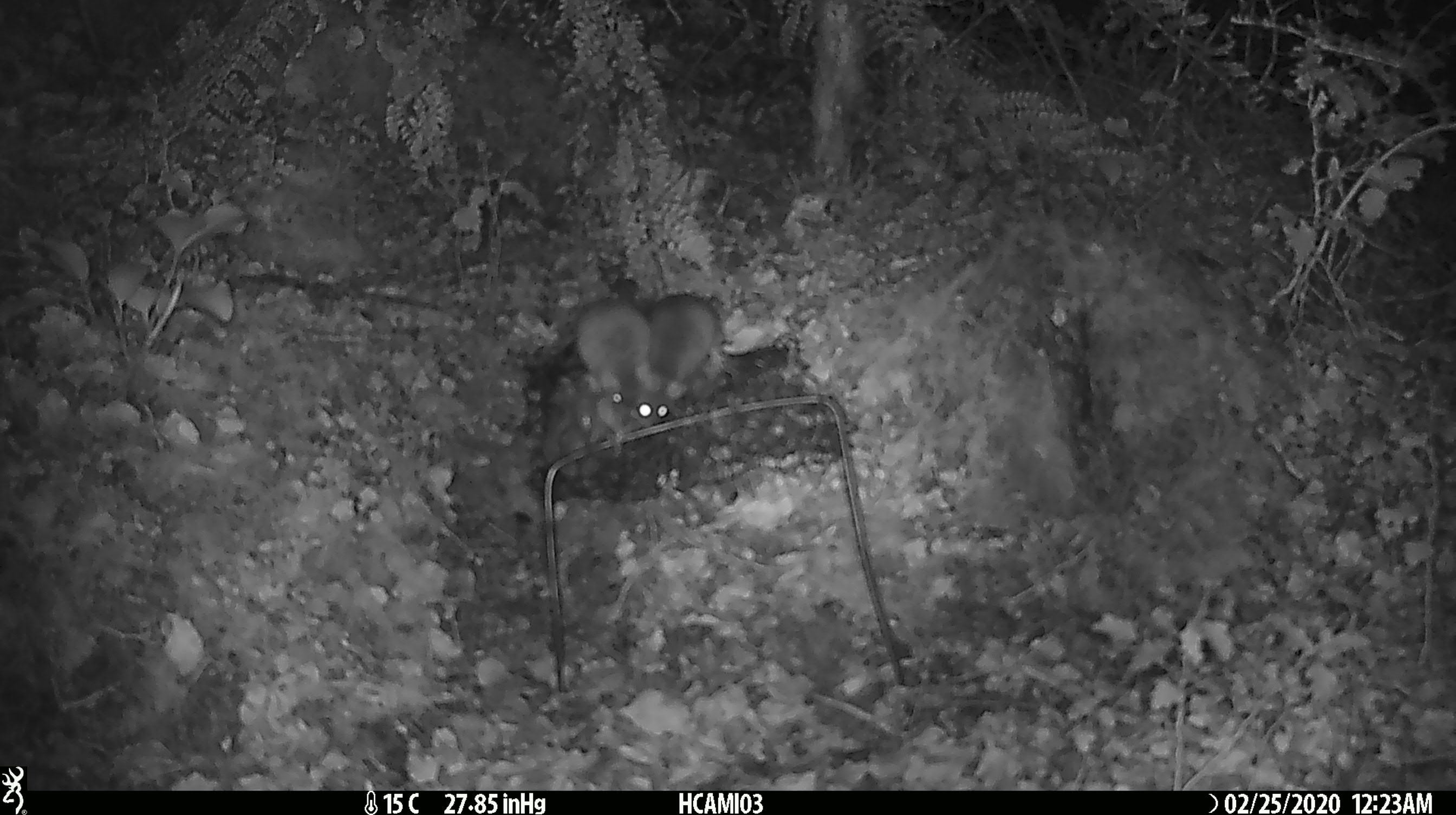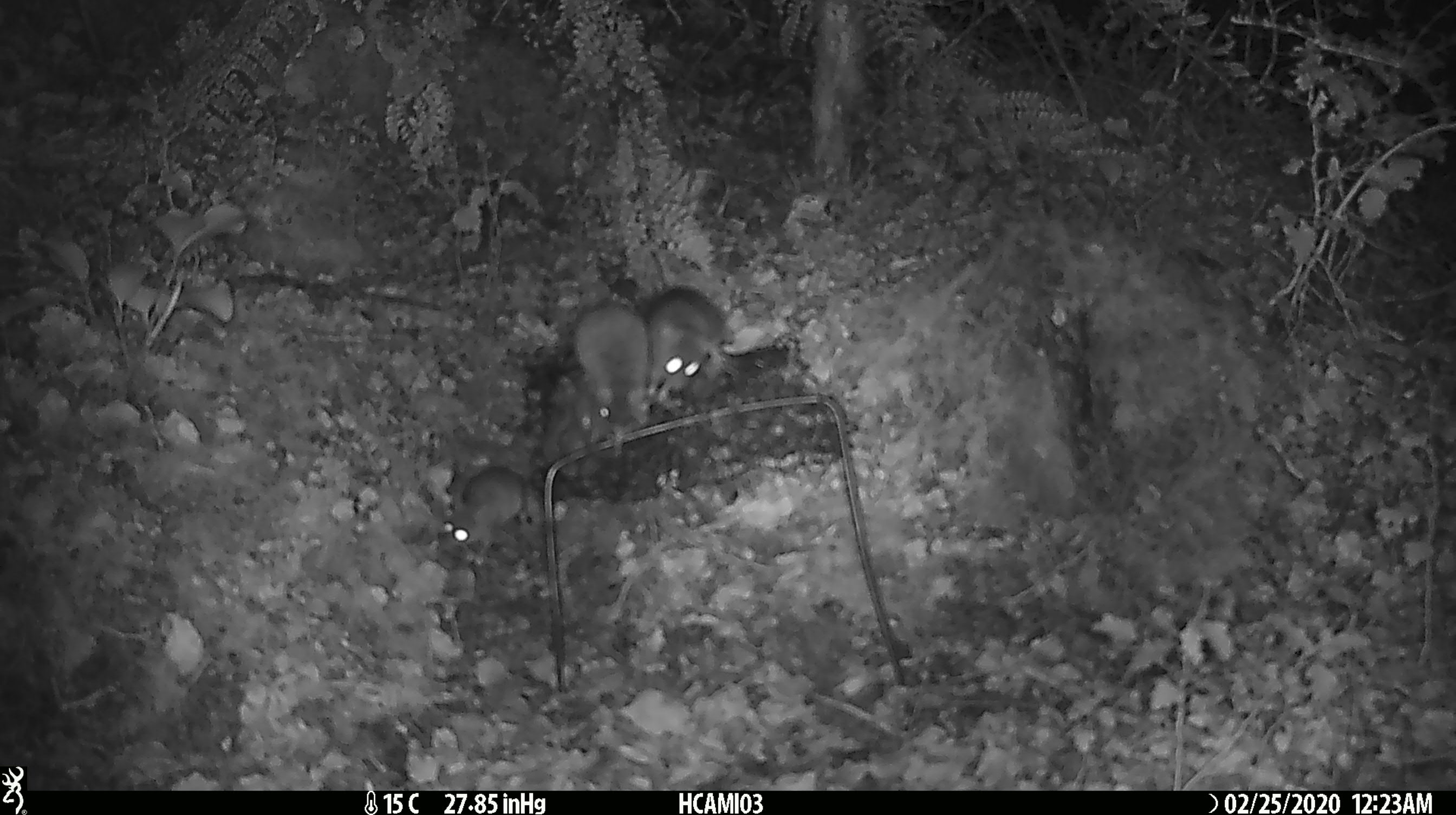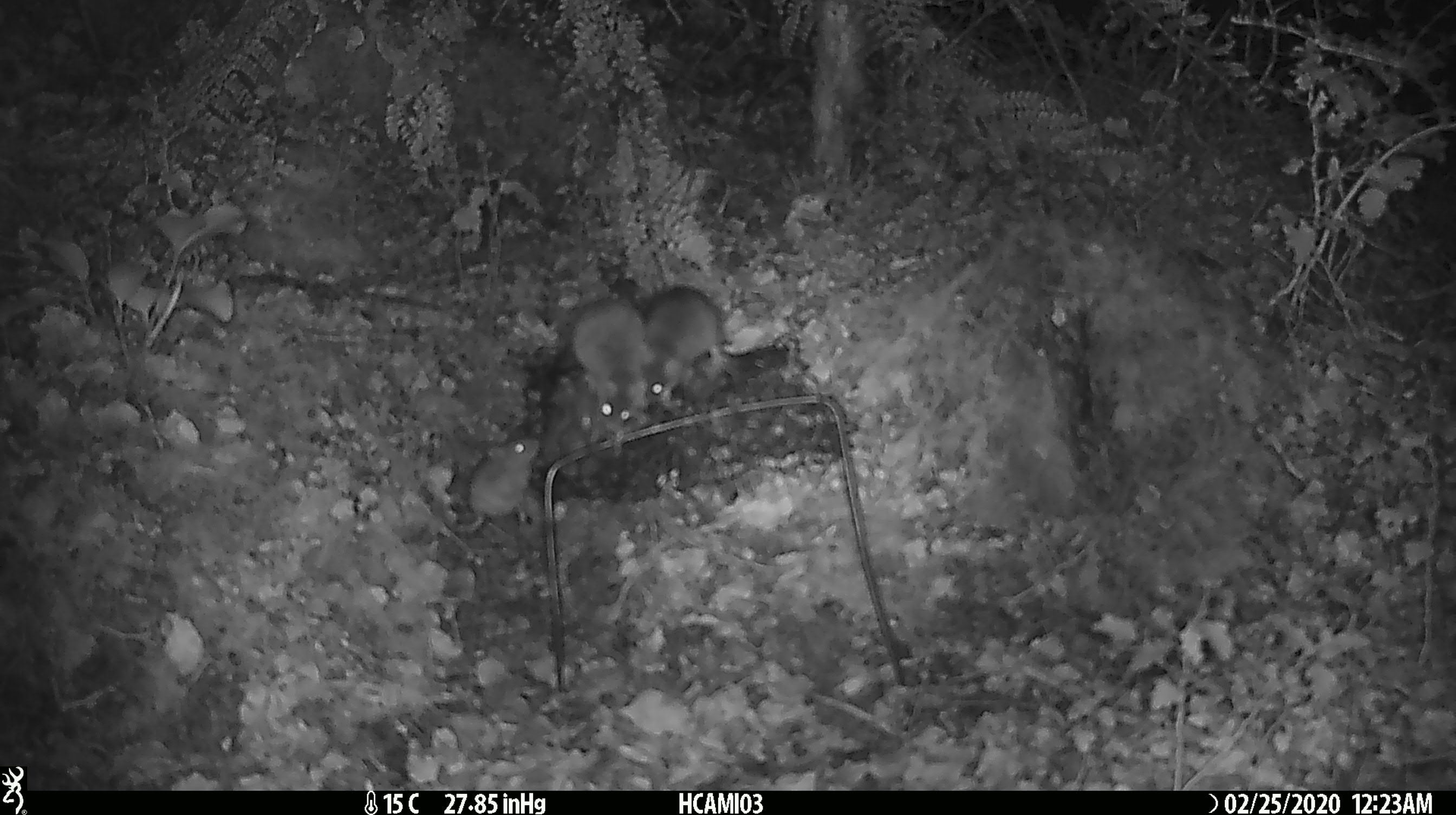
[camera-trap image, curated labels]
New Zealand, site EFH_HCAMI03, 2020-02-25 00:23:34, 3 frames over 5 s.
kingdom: Animalia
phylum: Chordata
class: Mammalia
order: Rodentia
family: Muridae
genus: Mus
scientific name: Mus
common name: mouse